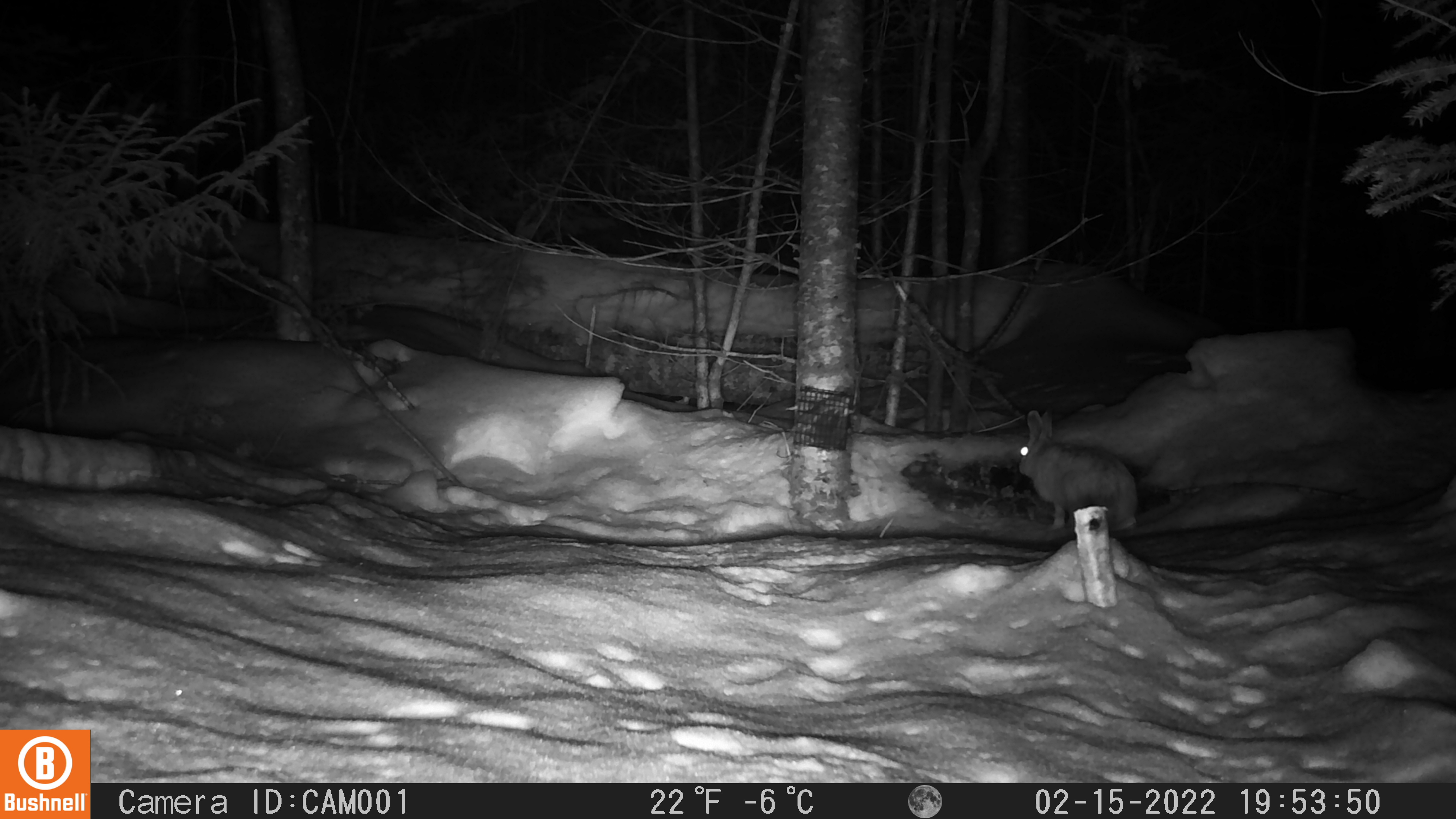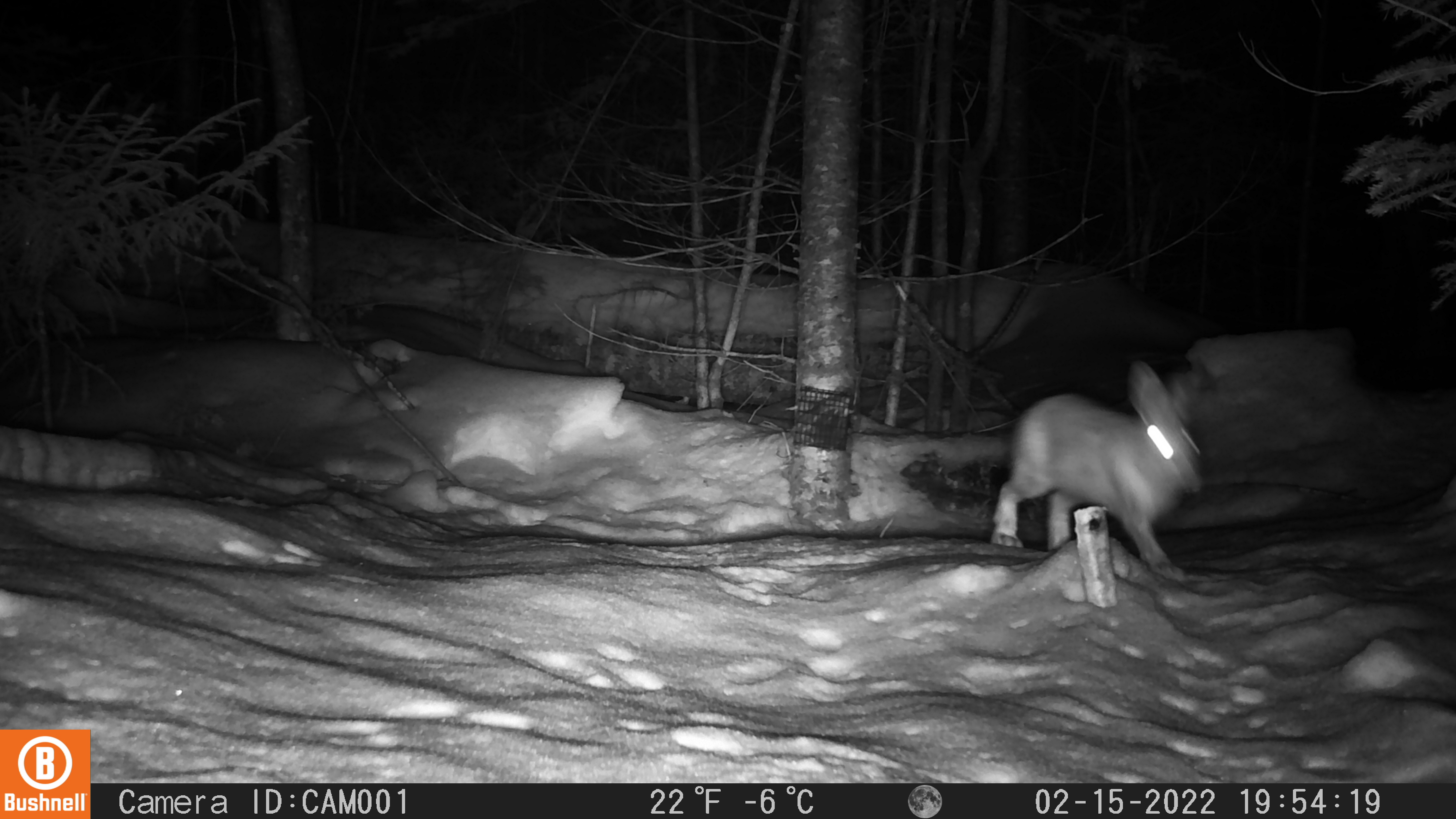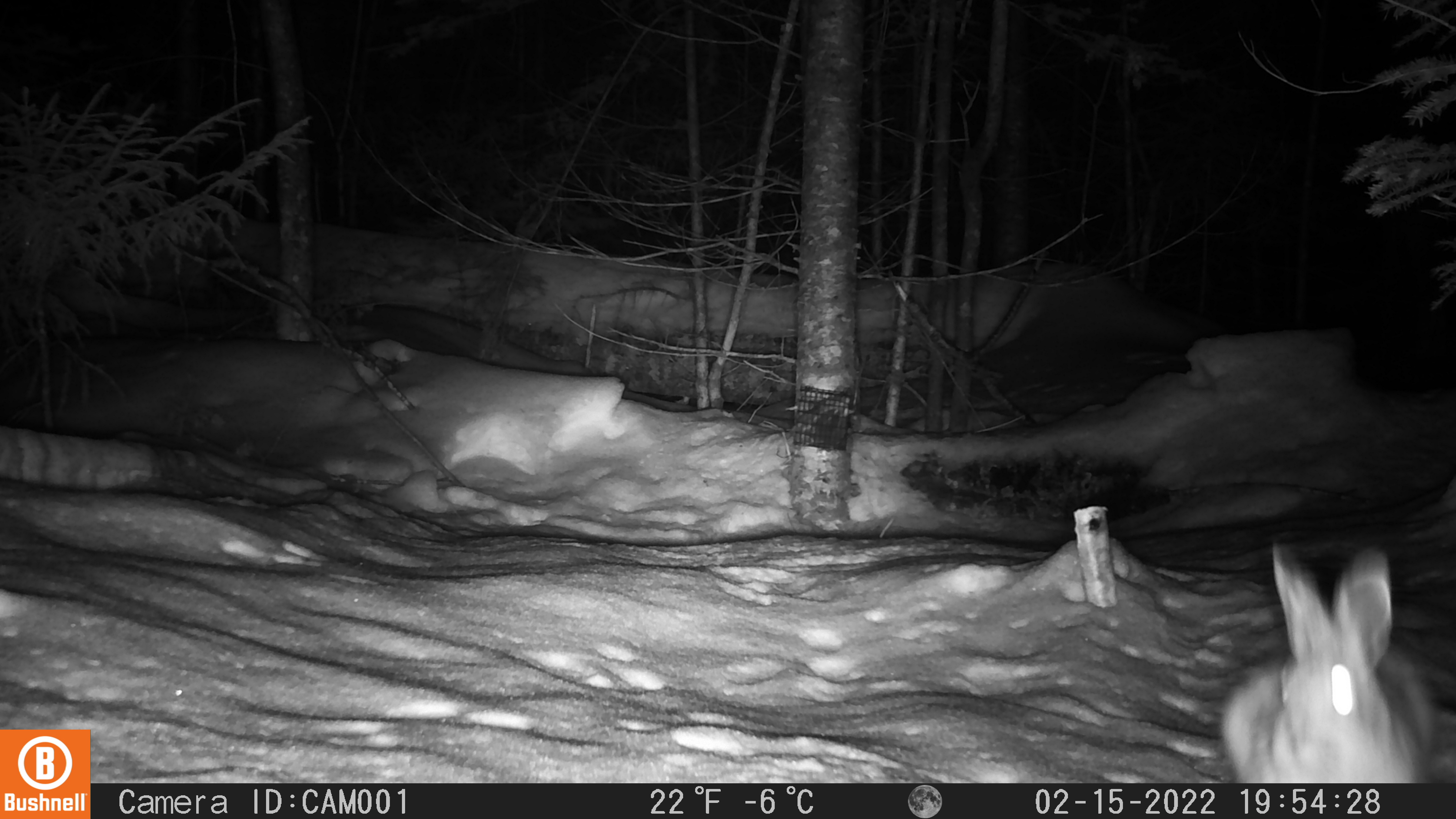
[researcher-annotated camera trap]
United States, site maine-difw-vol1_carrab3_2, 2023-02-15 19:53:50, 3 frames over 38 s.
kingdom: Animalia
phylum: Chordata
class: Mammalia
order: Lagomorpha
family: Leporidae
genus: Lepus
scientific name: Lepus americanus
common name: snowshoe hare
Snowshoe hare (Lepus americanus).